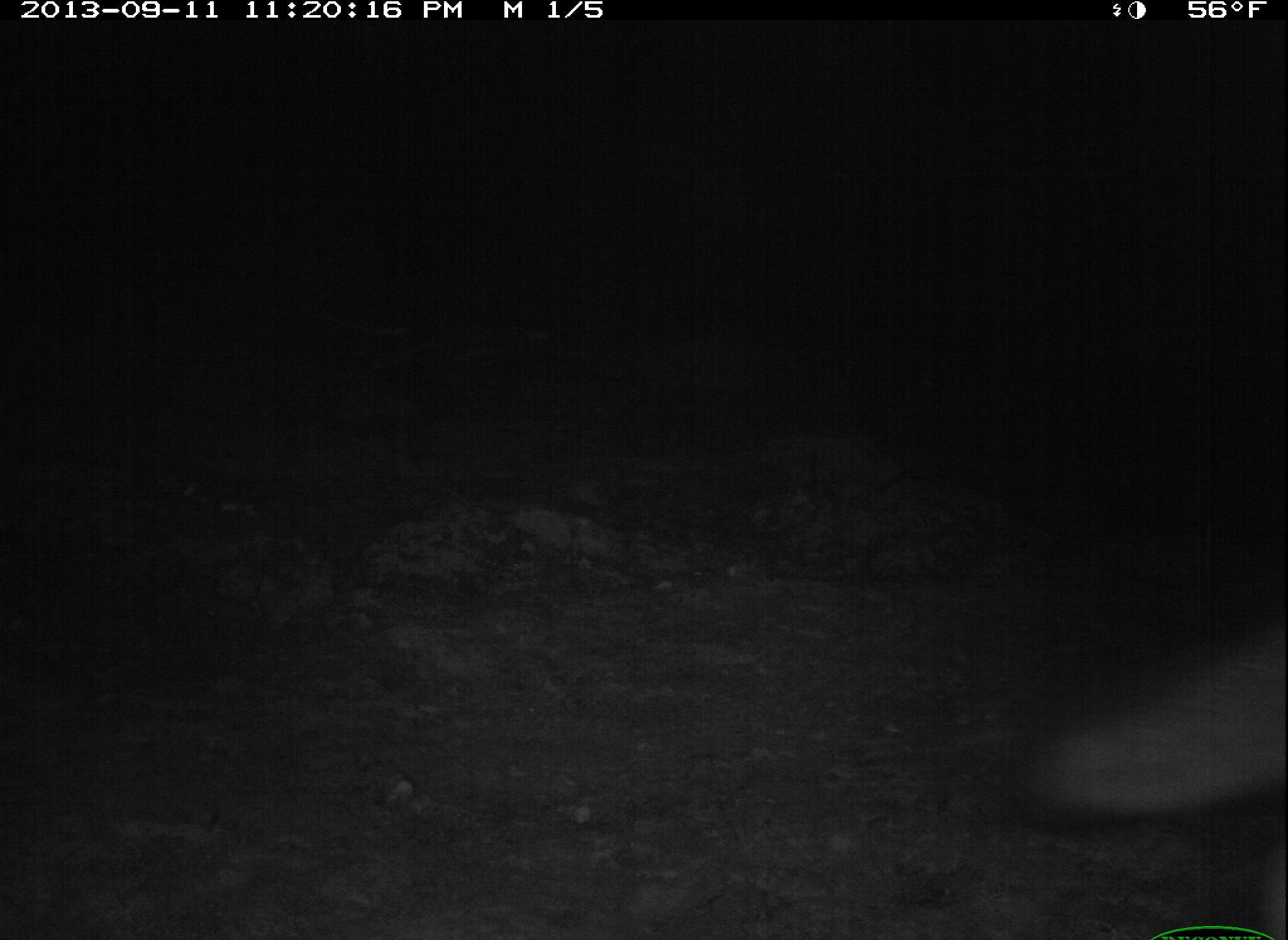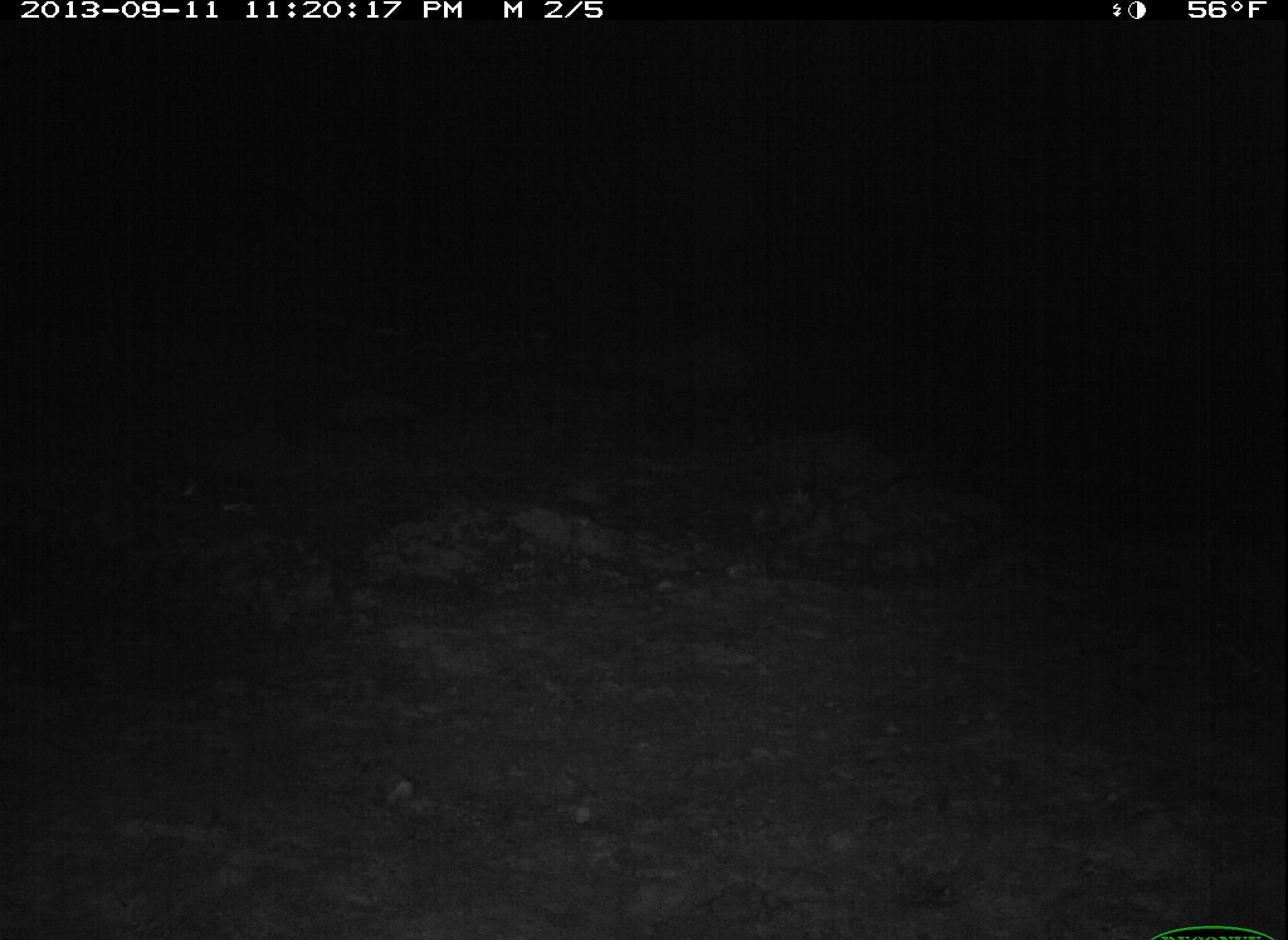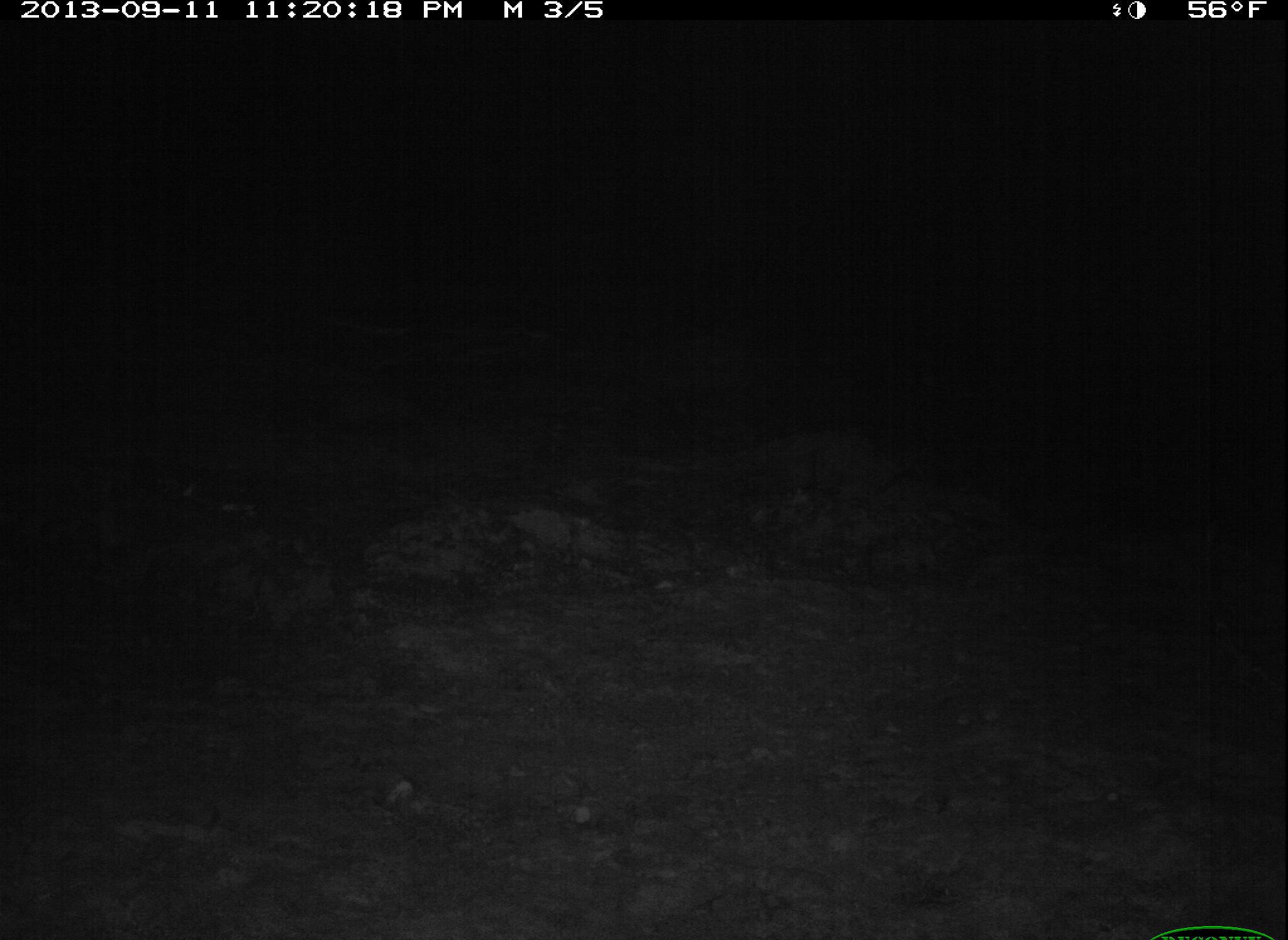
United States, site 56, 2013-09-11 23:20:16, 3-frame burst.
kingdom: Animalia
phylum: Chordata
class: Mammalia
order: Carnivora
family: Canidae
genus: Urocyon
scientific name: Urocyon cinereoargenteus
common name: gray fox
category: fox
Fox (gray fox) (Urocyon cinereoargenteus).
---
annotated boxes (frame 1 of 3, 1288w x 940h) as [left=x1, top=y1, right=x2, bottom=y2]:
fox: [left=1024, top=631, right=1288, bottom=940]